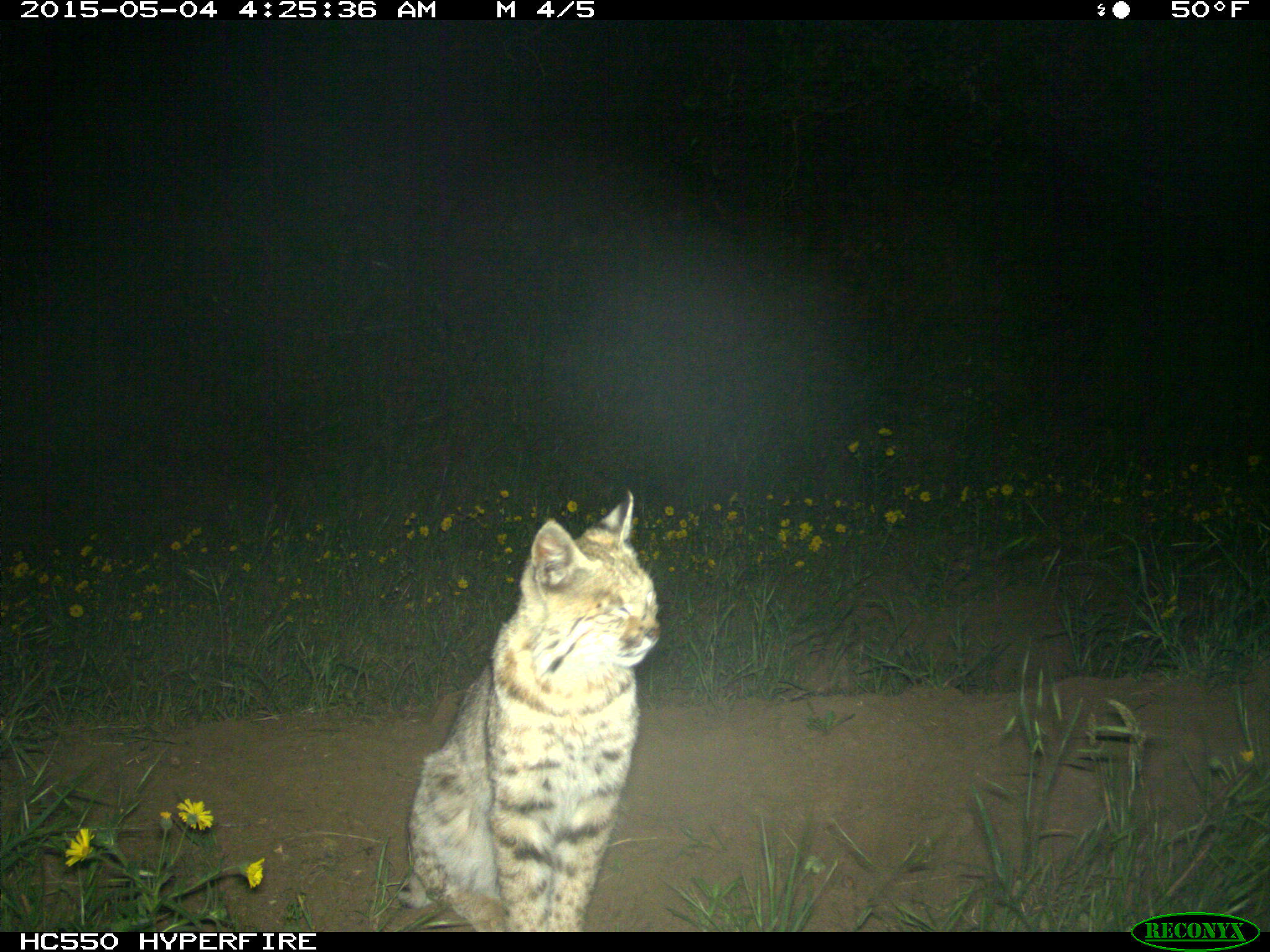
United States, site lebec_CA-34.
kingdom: Animalia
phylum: Chordata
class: Mammalia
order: Carnivora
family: Felidae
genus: Lynx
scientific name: Lynx rufus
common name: bobcat